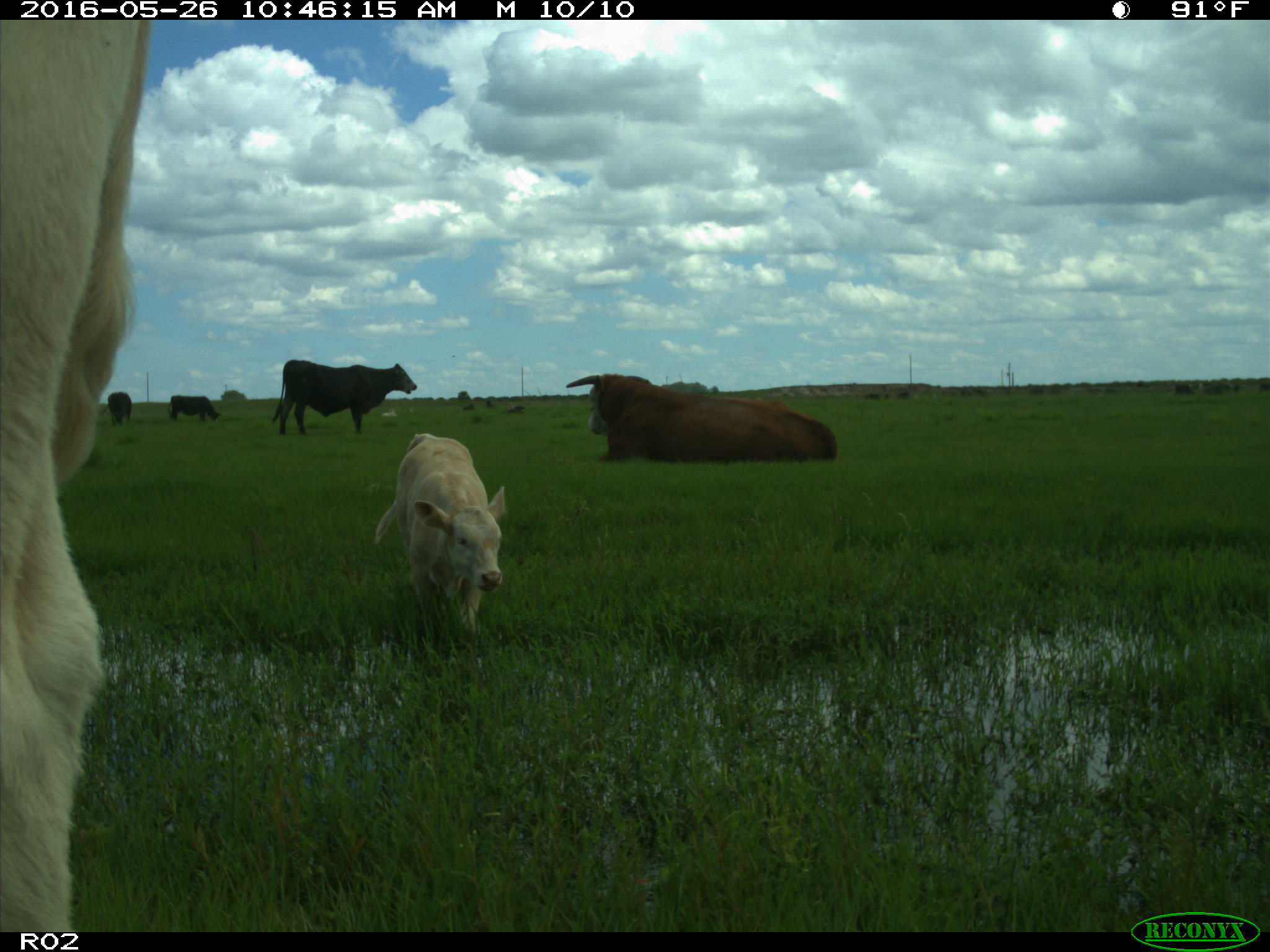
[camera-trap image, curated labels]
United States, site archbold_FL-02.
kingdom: Animalia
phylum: Chordata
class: Mammalia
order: Artiodactyla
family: Bovidae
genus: Bos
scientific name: Bos taurus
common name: domestic cow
Bos taurus (domestic cow).